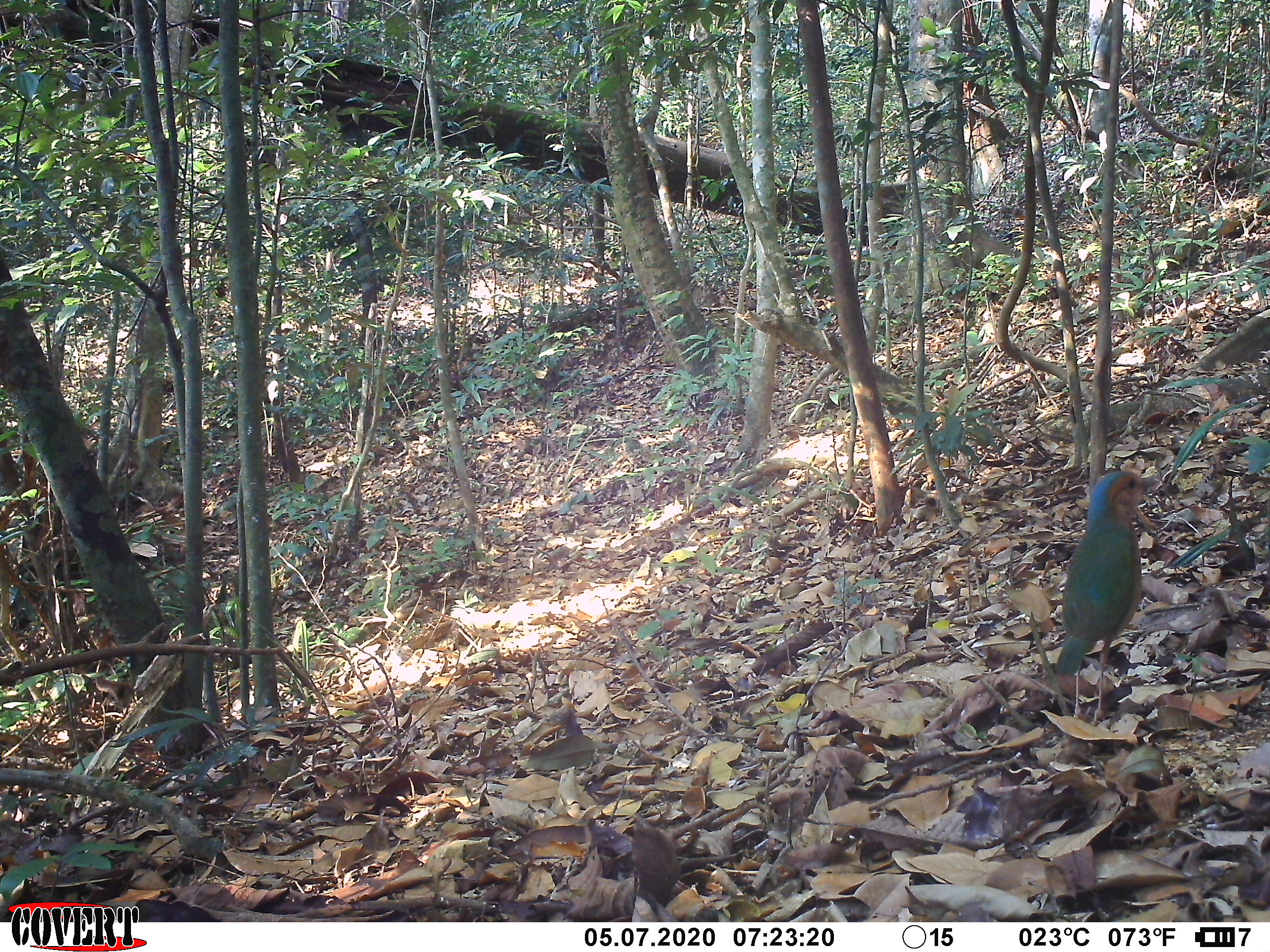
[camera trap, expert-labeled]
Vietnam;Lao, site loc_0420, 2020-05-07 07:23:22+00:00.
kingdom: Animalia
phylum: Chordata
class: Aves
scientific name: Aves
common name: bird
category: unidentified bird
Unidentified bird (bird) (Aves). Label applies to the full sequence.